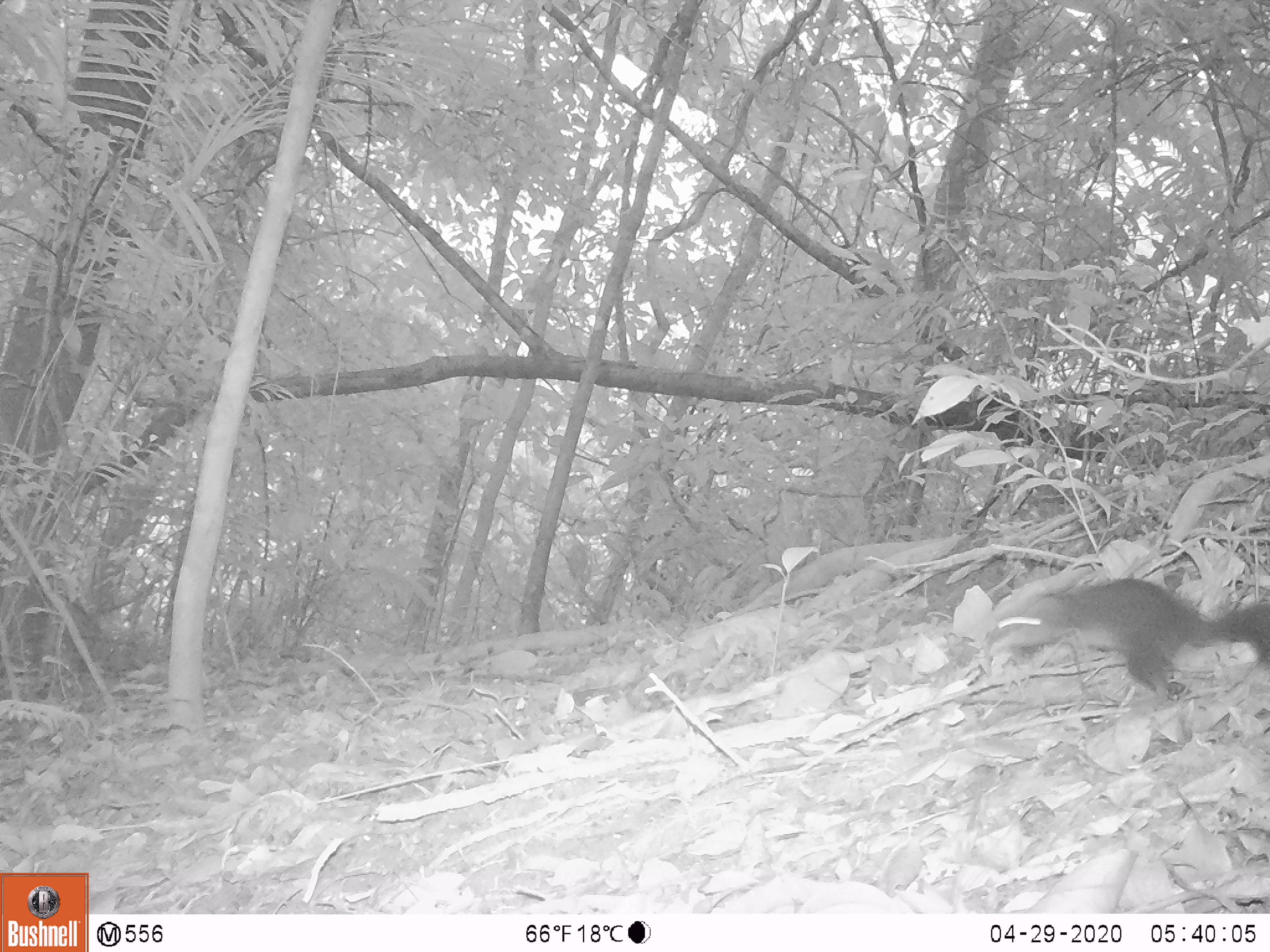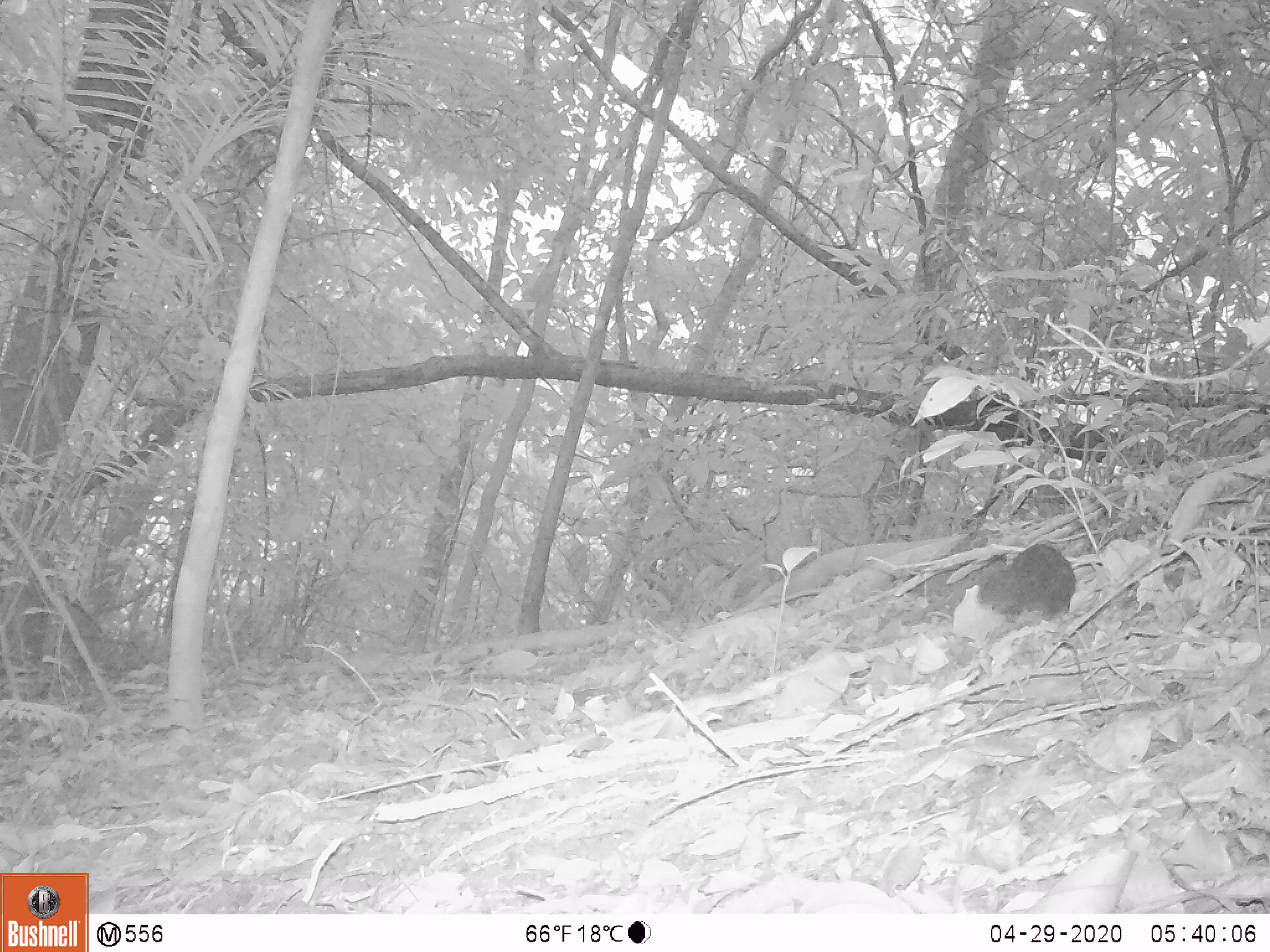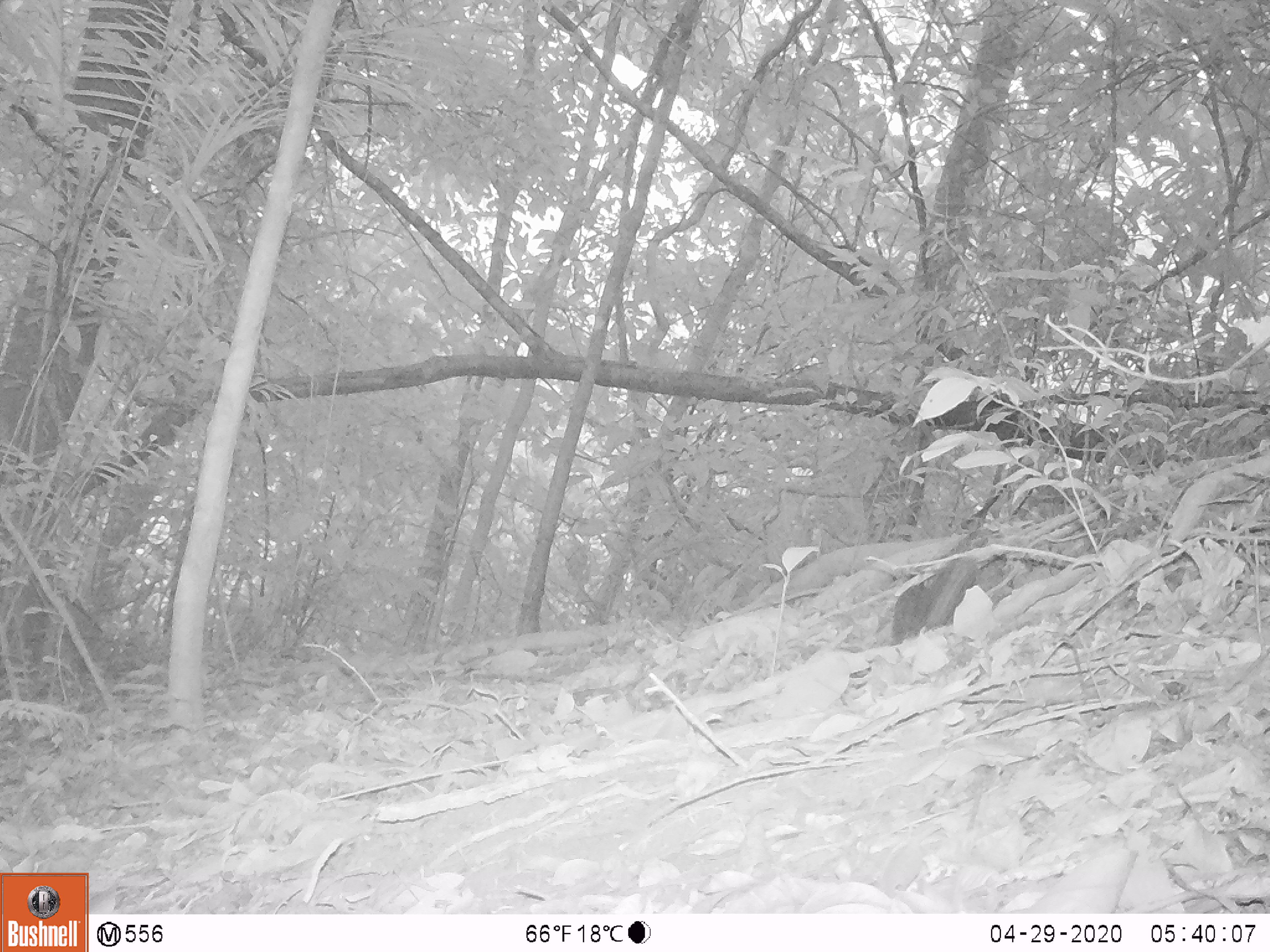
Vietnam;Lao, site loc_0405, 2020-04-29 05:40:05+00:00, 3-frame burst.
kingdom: Animalia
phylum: Chordata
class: Mammalia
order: Rodentia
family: Sciuridae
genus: Dremomys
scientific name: Dremomys rufigenis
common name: red-cheeked squirrel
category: red cheeked squirrel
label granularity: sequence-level